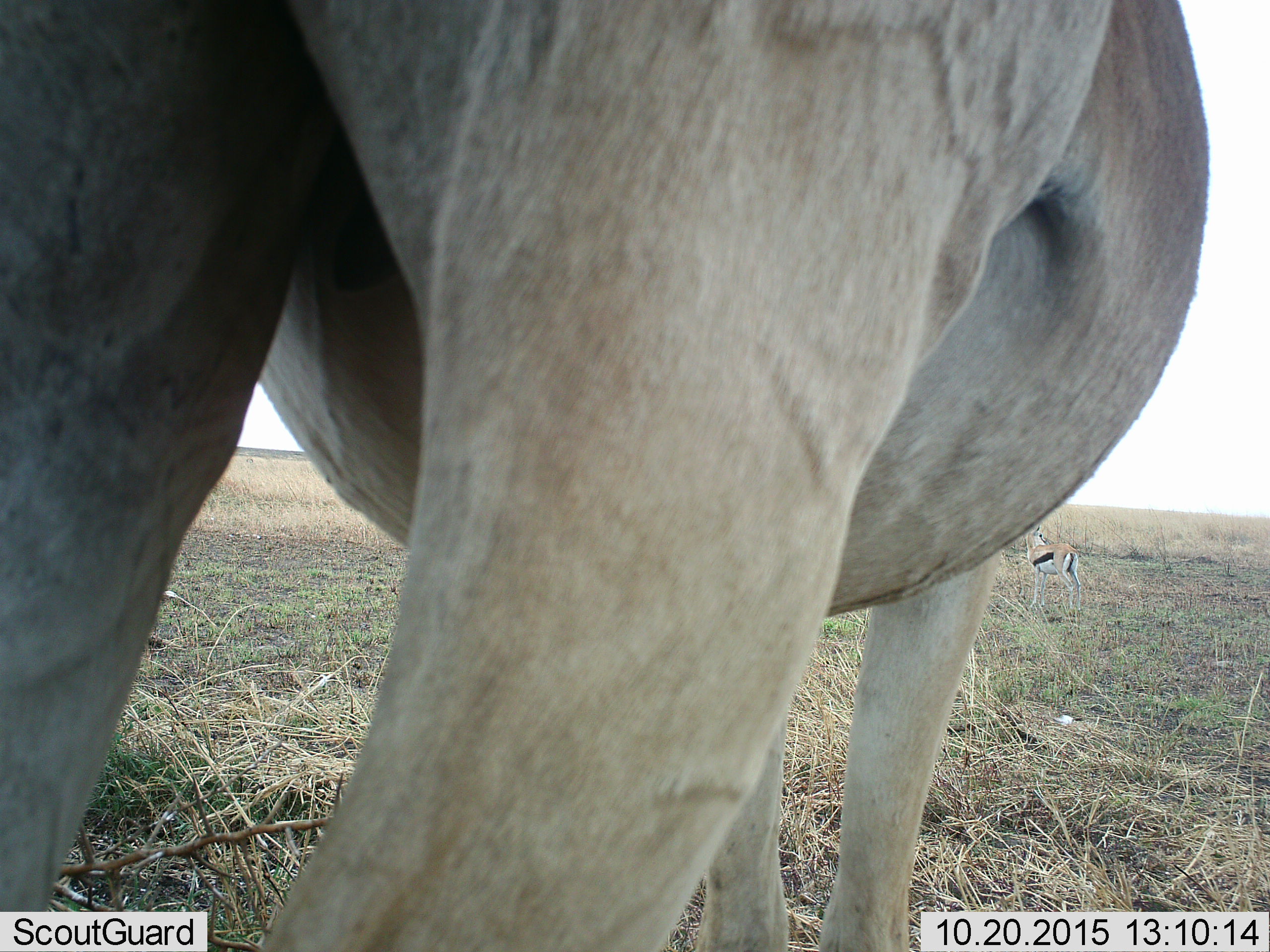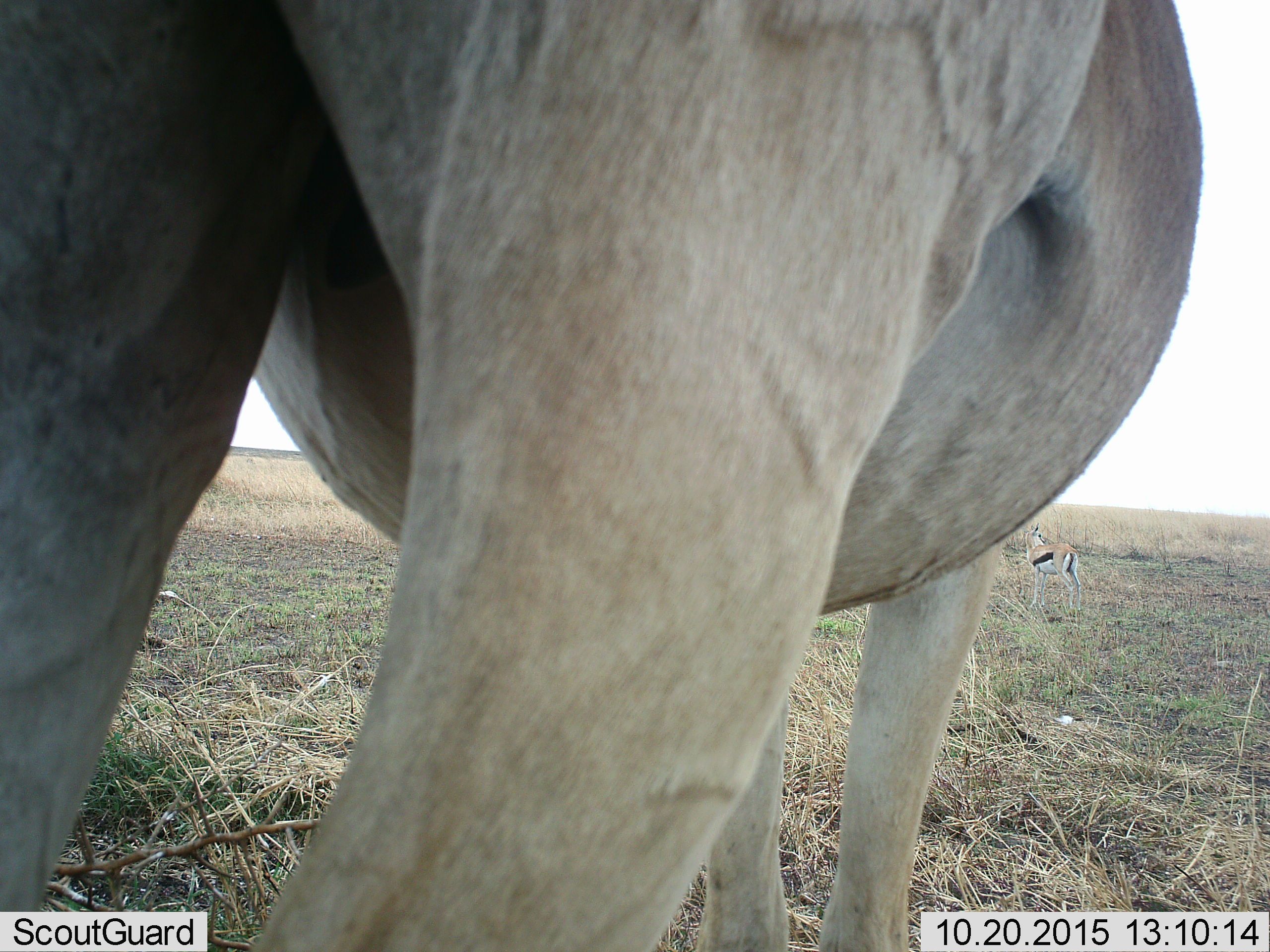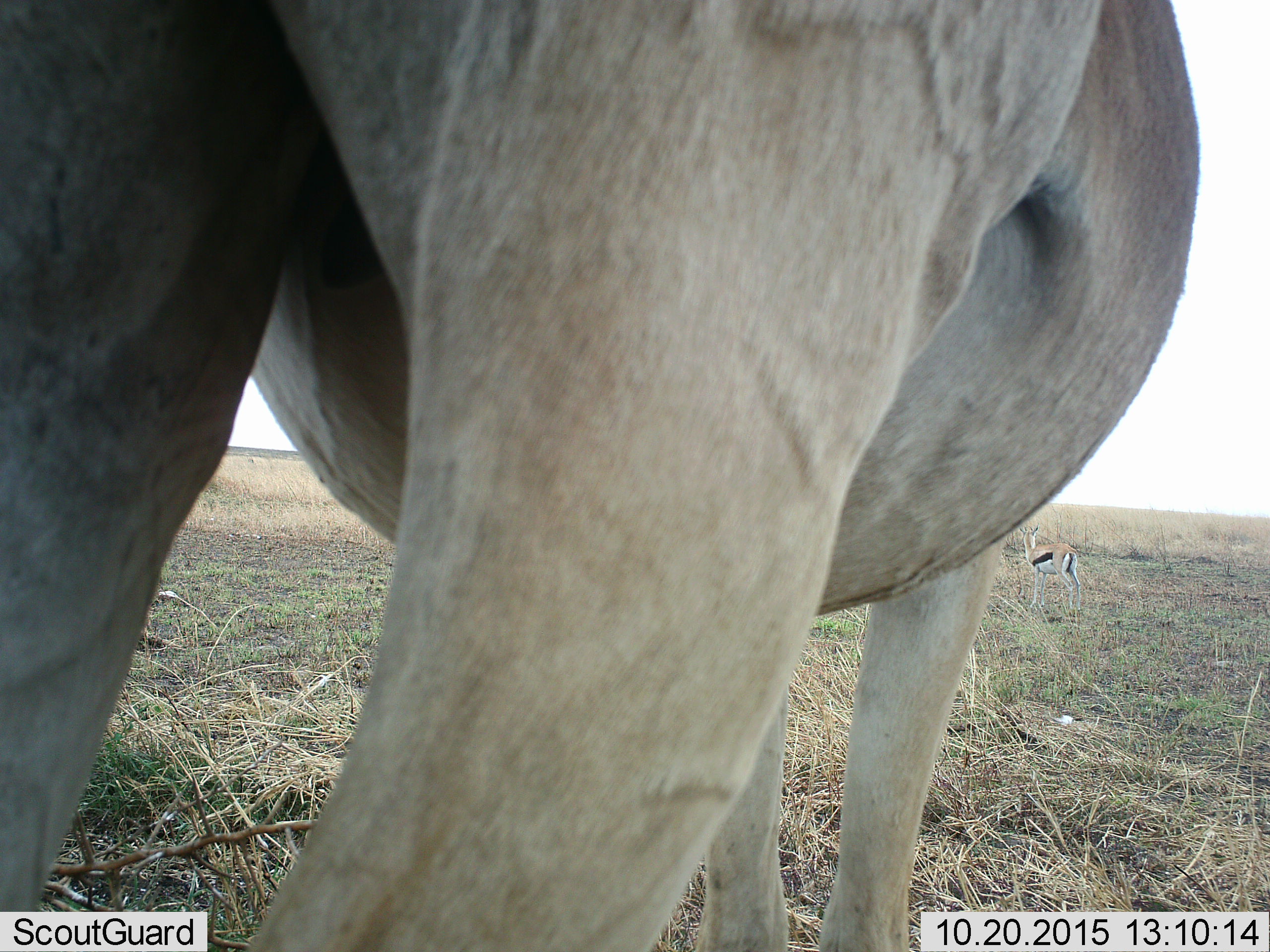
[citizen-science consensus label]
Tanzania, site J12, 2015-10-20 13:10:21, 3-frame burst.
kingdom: Animalia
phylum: Chordata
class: Mammalia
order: Artiodactyla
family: Bovidae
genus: Eudorcas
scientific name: Eudorcas thomsonii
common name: thomson's gazelle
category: gazellethomsons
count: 2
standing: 89%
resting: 11%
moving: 0%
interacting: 0%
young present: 11%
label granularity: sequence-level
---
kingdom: Animalia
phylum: Chordata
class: Mammalia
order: Artiodactyla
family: Bovidae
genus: Alcelaphus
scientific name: Alcelaphus buselaphus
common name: hartebeest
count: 1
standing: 100%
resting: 0%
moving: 0%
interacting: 0%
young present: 0%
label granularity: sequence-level